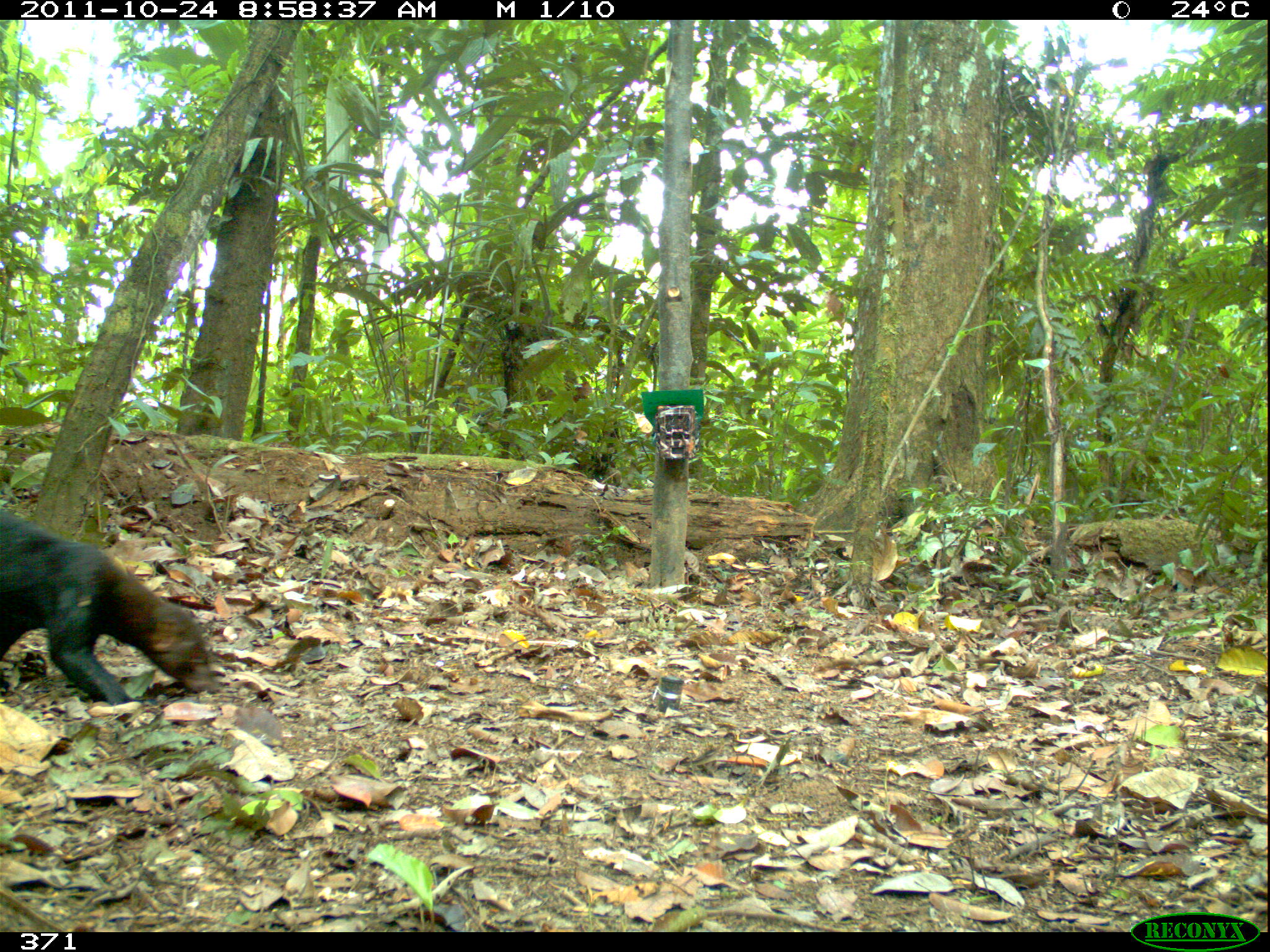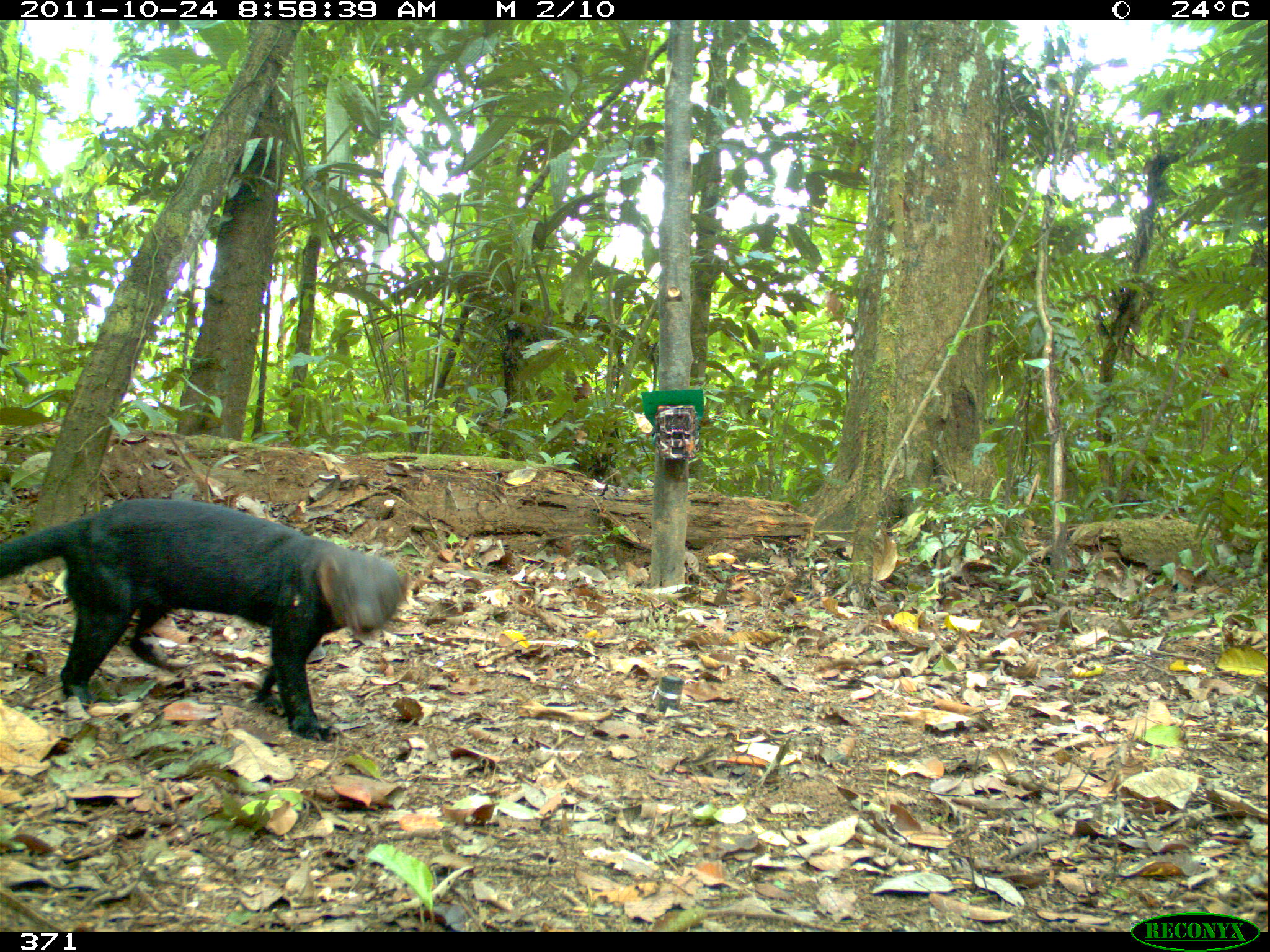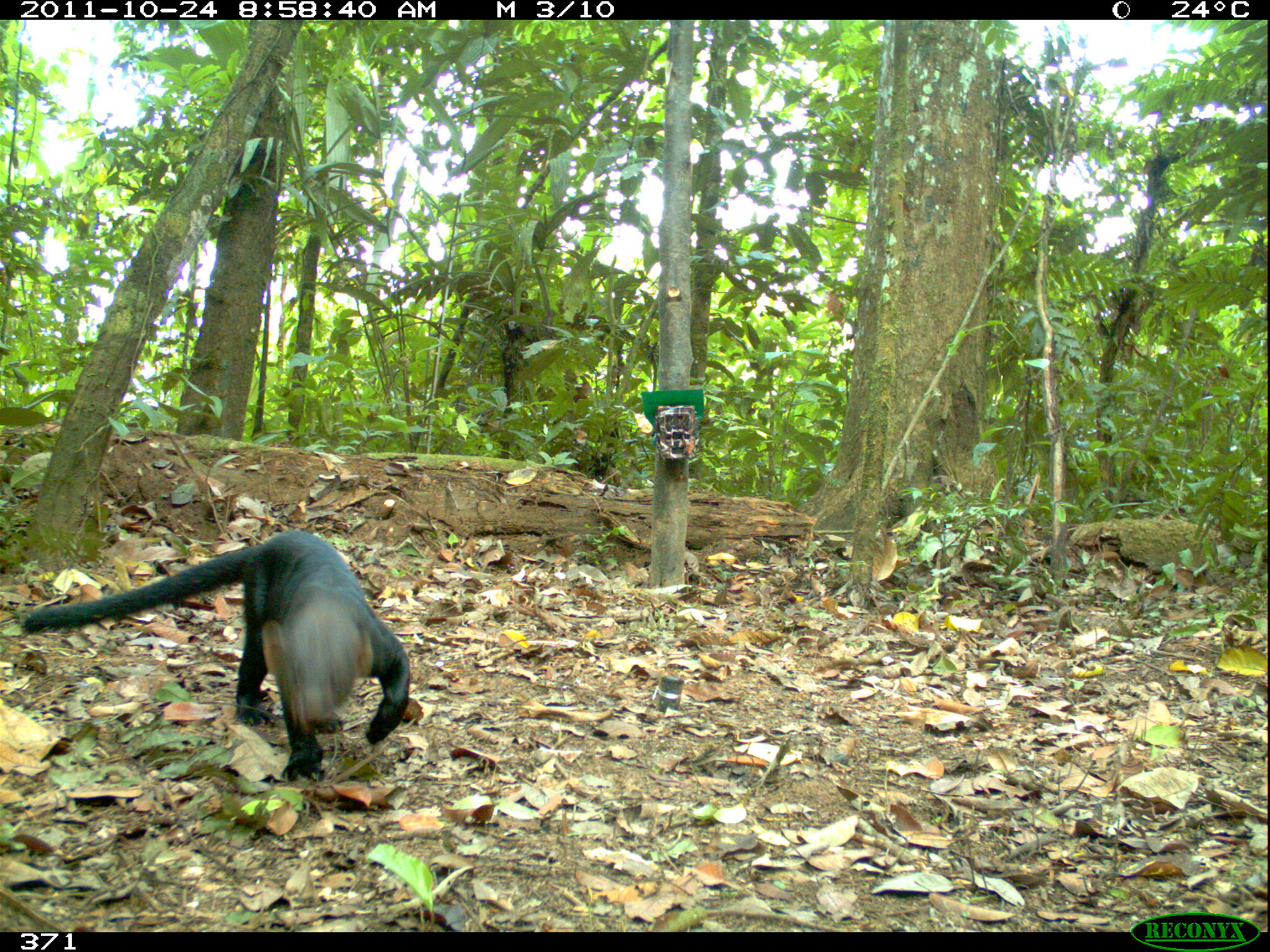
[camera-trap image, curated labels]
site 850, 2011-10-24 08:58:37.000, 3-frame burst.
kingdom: Animalia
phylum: Chordata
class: Mammalia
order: Carnivora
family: Mustelidae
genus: Eira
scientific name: Eira barbara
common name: tayra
Eira barbara (tayra).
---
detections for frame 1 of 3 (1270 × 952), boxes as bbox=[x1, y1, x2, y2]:
eira barbara: bbox=[0, 509, 219, 705]